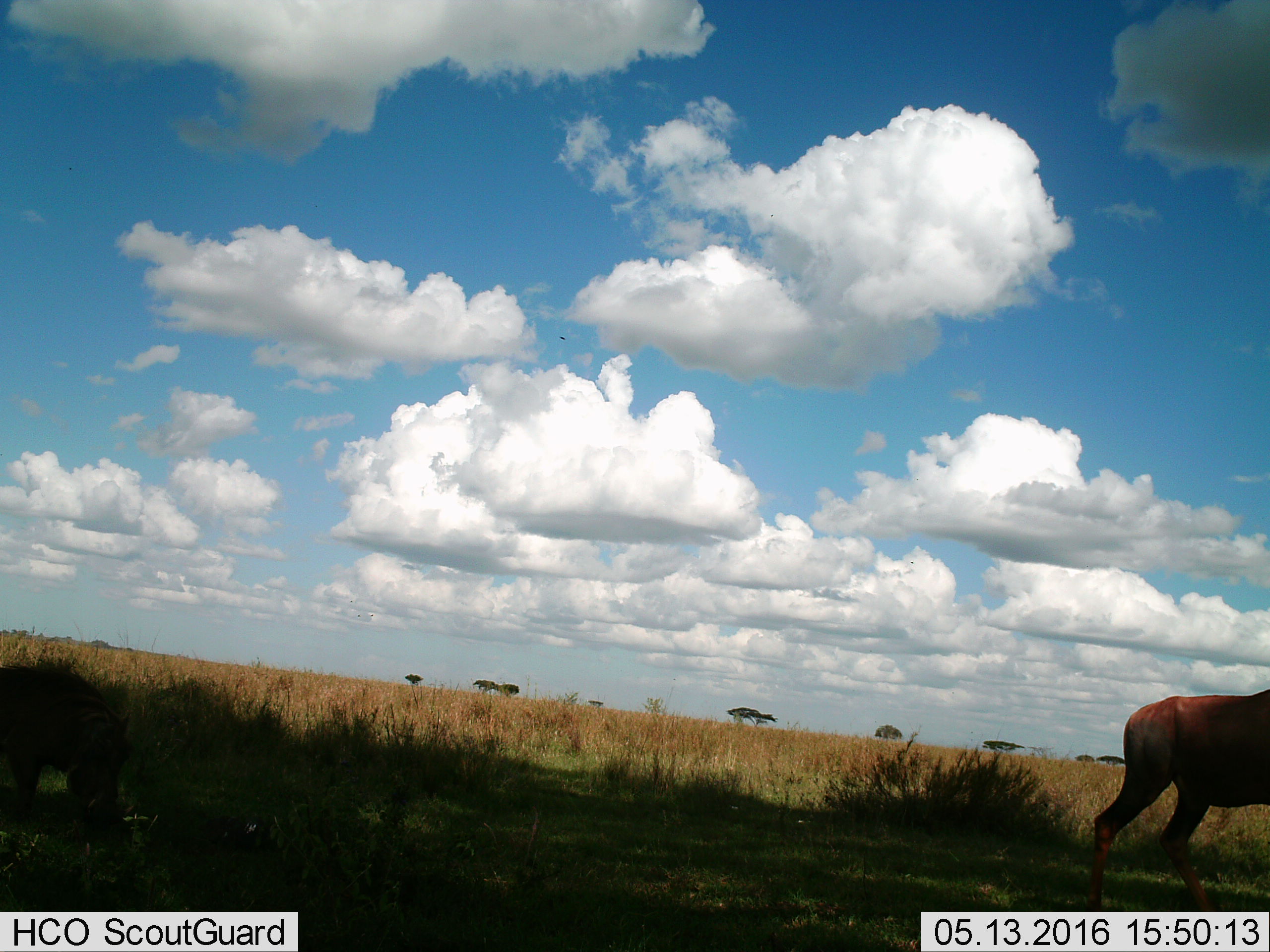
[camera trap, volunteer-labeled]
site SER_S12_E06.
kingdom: Animalia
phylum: Chordata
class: Mammalia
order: Artiodactyla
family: Bovidae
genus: Damaliscus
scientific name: Damaliscus lunatus jimela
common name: topi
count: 1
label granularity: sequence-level